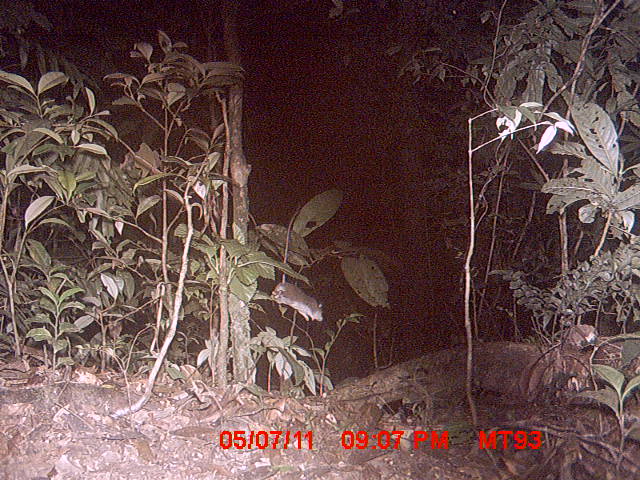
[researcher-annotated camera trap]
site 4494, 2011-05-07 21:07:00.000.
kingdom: Animalia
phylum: Chordata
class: Mammalia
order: Rodentia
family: Nesomyidae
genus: Eliurus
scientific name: Eliurus penicillatus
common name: white-tipped tufted-tailed rat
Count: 1.